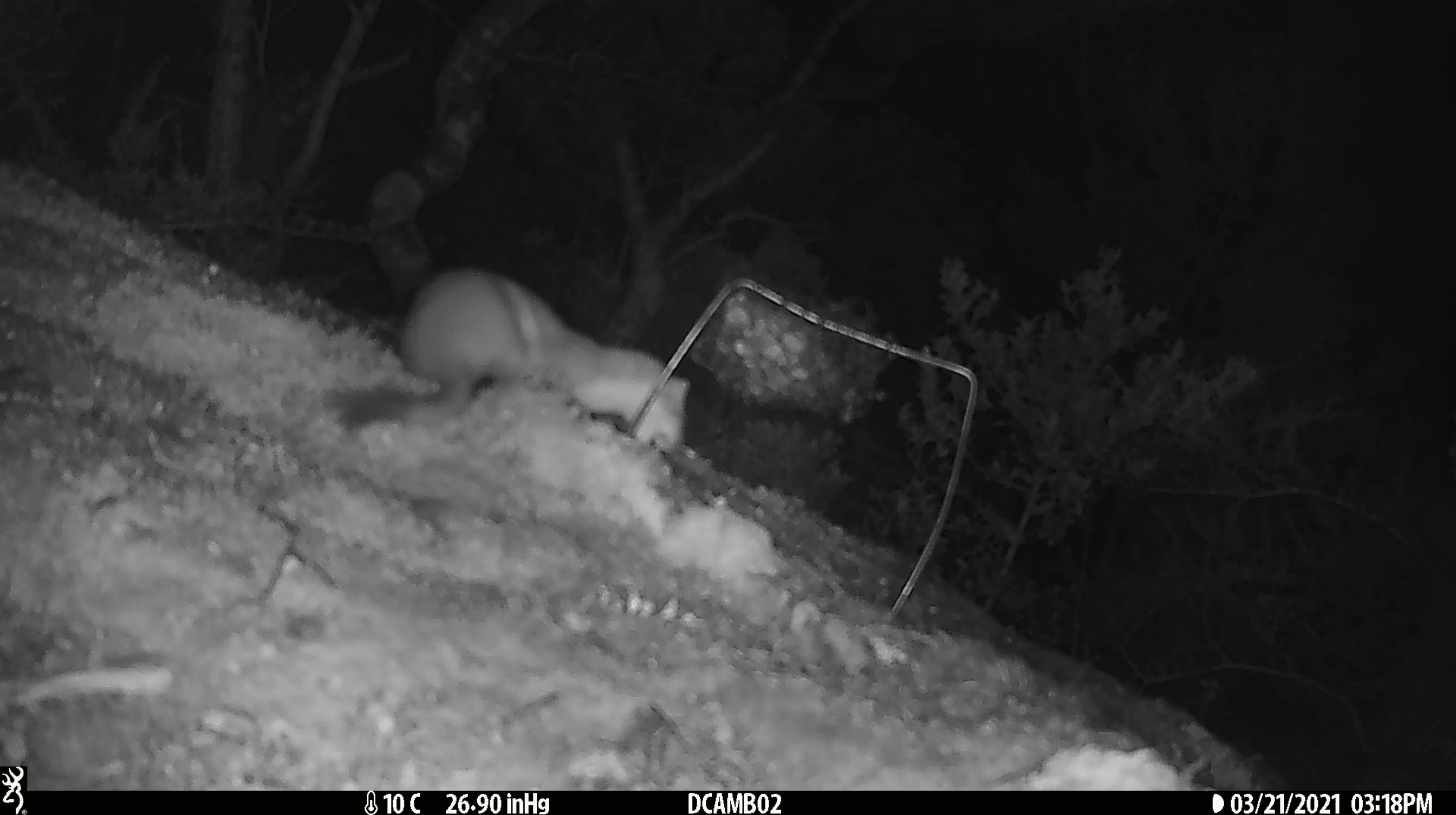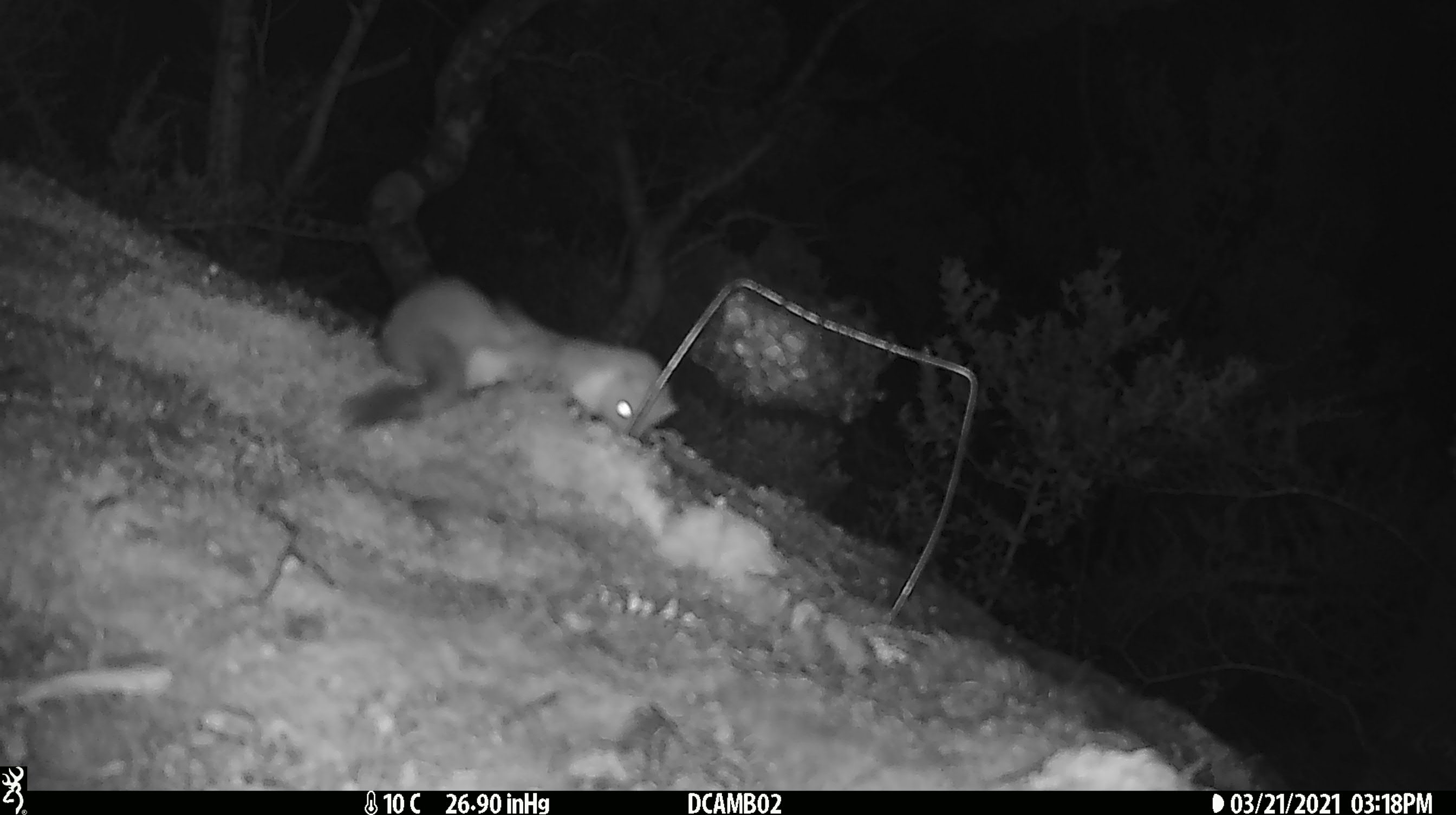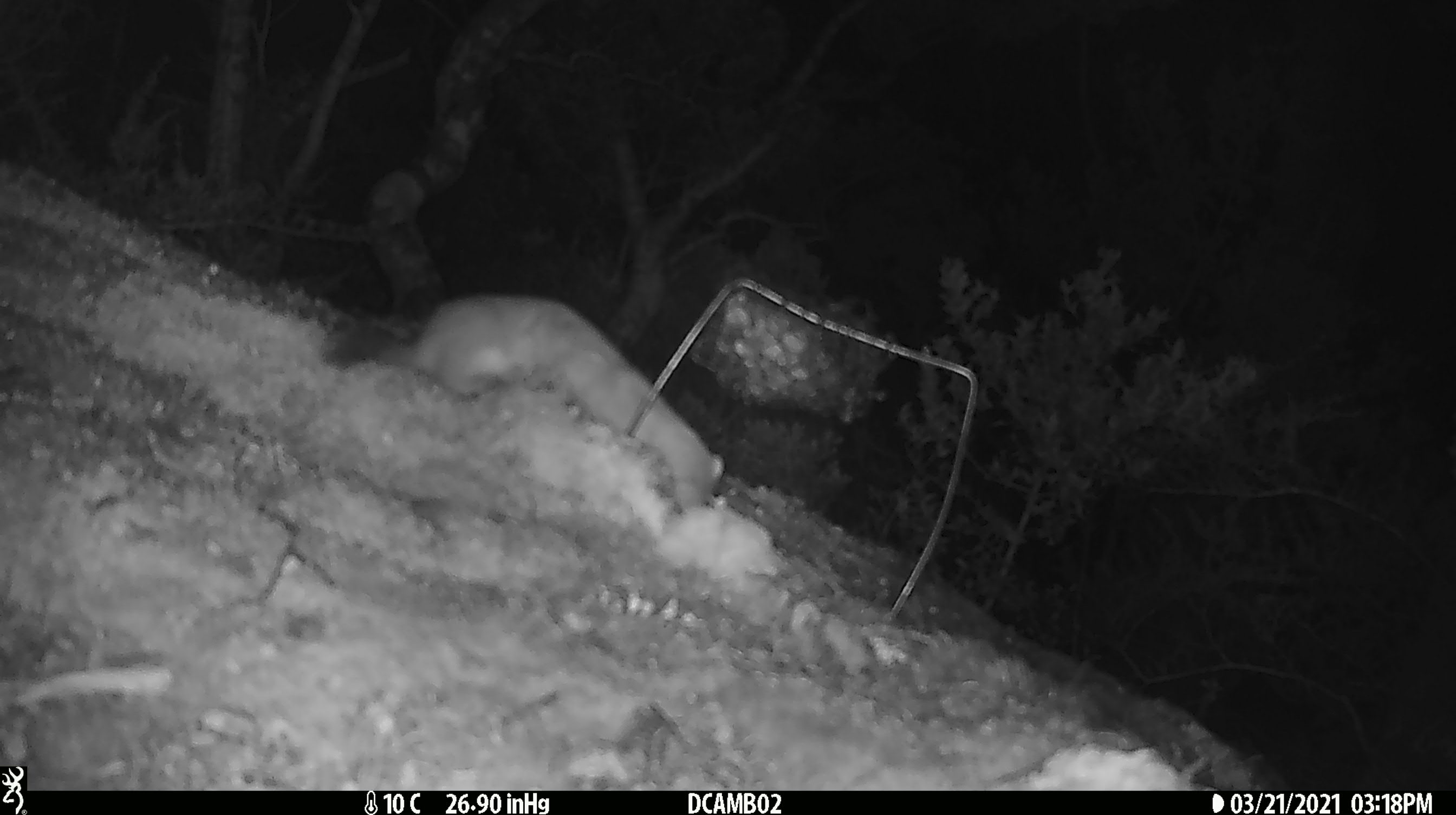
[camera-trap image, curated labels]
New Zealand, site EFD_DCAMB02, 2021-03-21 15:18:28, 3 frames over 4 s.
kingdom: Animalia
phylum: Chordata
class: Mammalia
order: Carnivora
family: Mustelidae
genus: Mustela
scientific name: Mustela erminea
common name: stoat